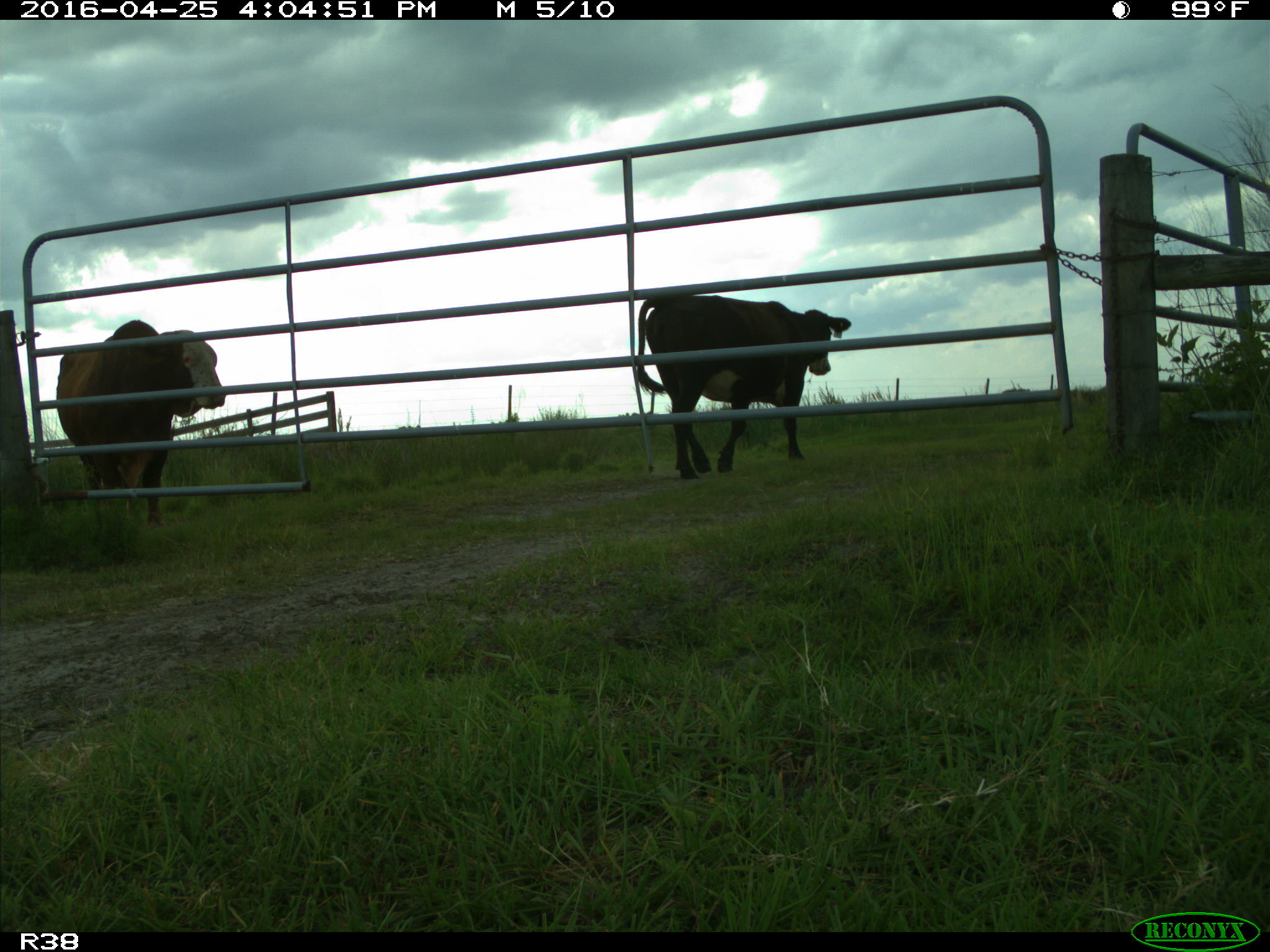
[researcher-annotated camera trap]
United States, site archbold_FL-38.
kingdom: Animalia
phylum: Chordata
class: Mammalia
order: Artiodactyla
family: Bovidae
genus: Bos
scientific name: Bos taurus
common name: domestic cow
Bos taurus (domestic cow).